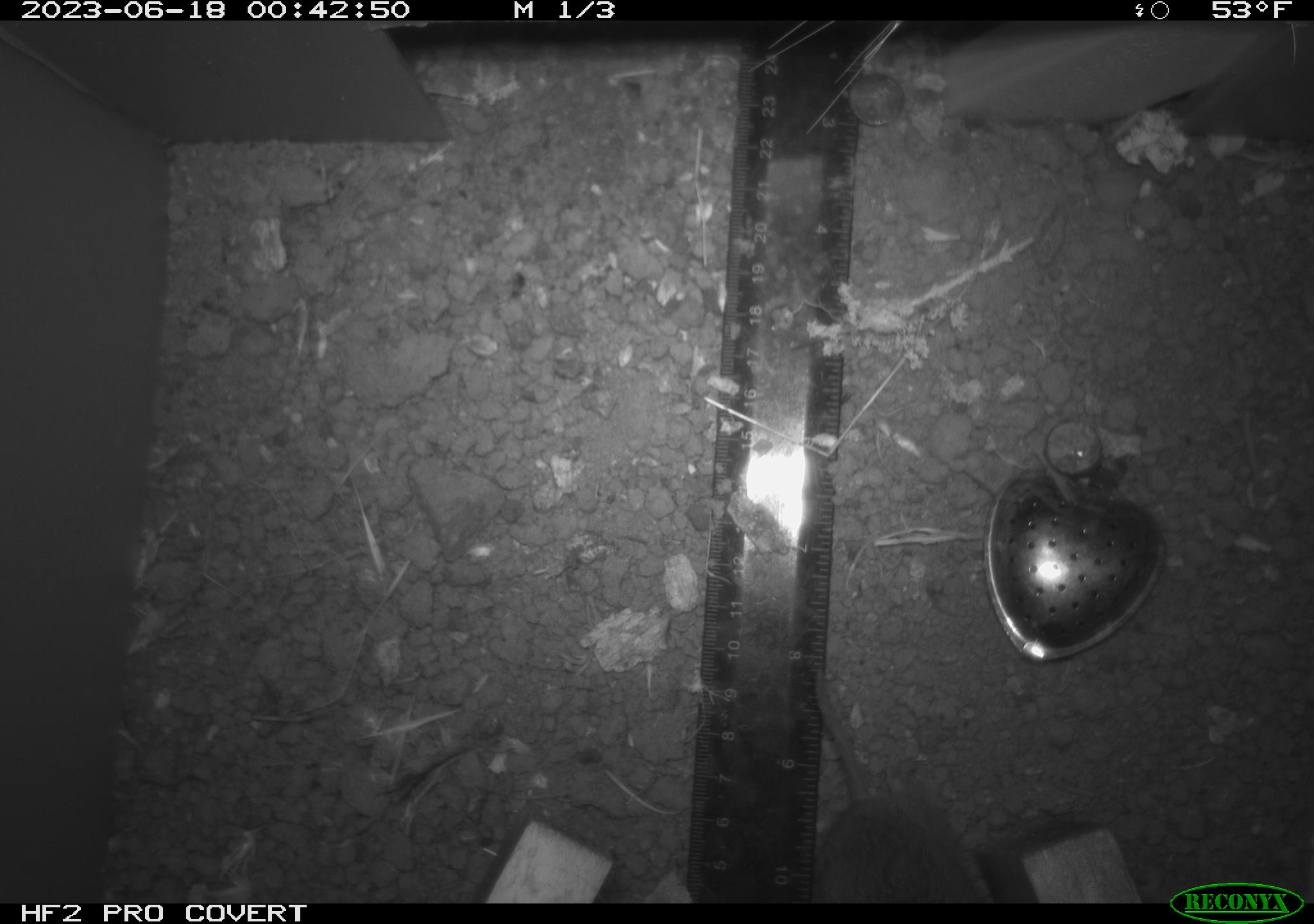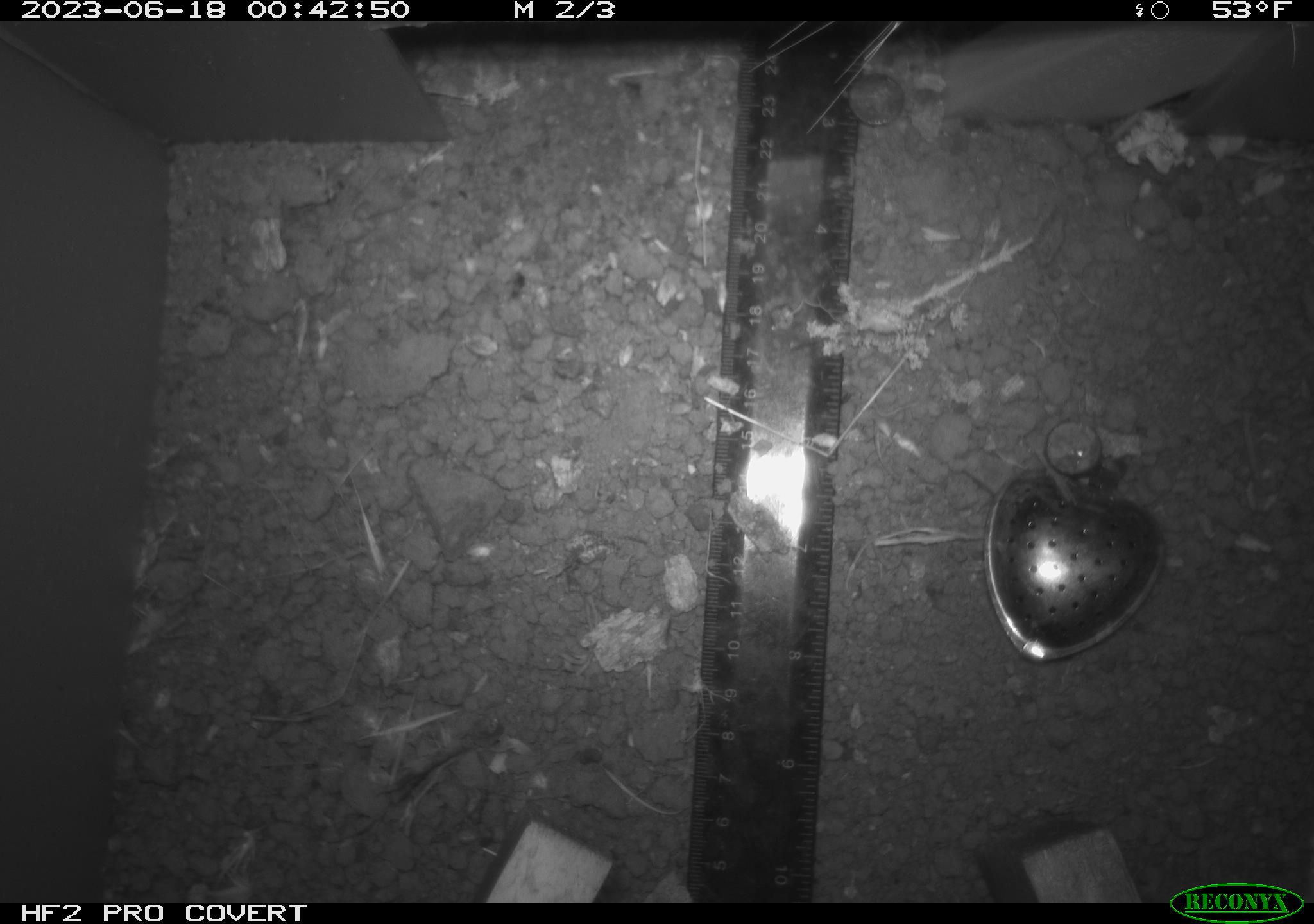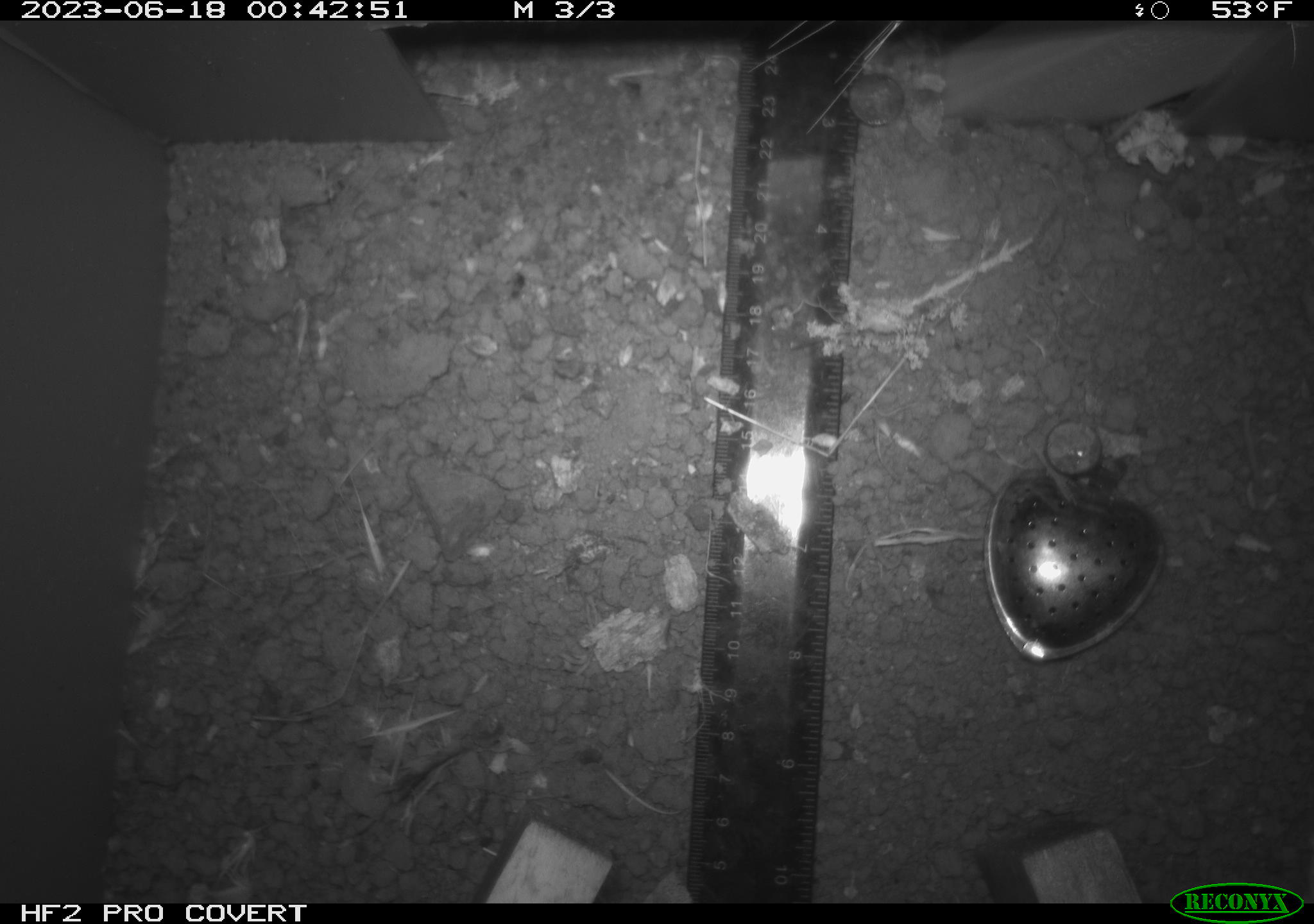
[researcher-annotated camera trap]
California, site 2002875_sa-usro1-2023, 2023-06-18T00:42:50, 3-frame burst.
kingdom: Animalia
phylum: Chordata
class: Mammalia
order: Rodentia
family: Cricetidae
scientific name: Arvicolinae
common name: voles, lemmings, and muskrats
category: arvicolinae subfamily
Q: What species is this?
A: Arvicolinae subfamily (voles, lemmings, and muskrats) (Arvicolinae).